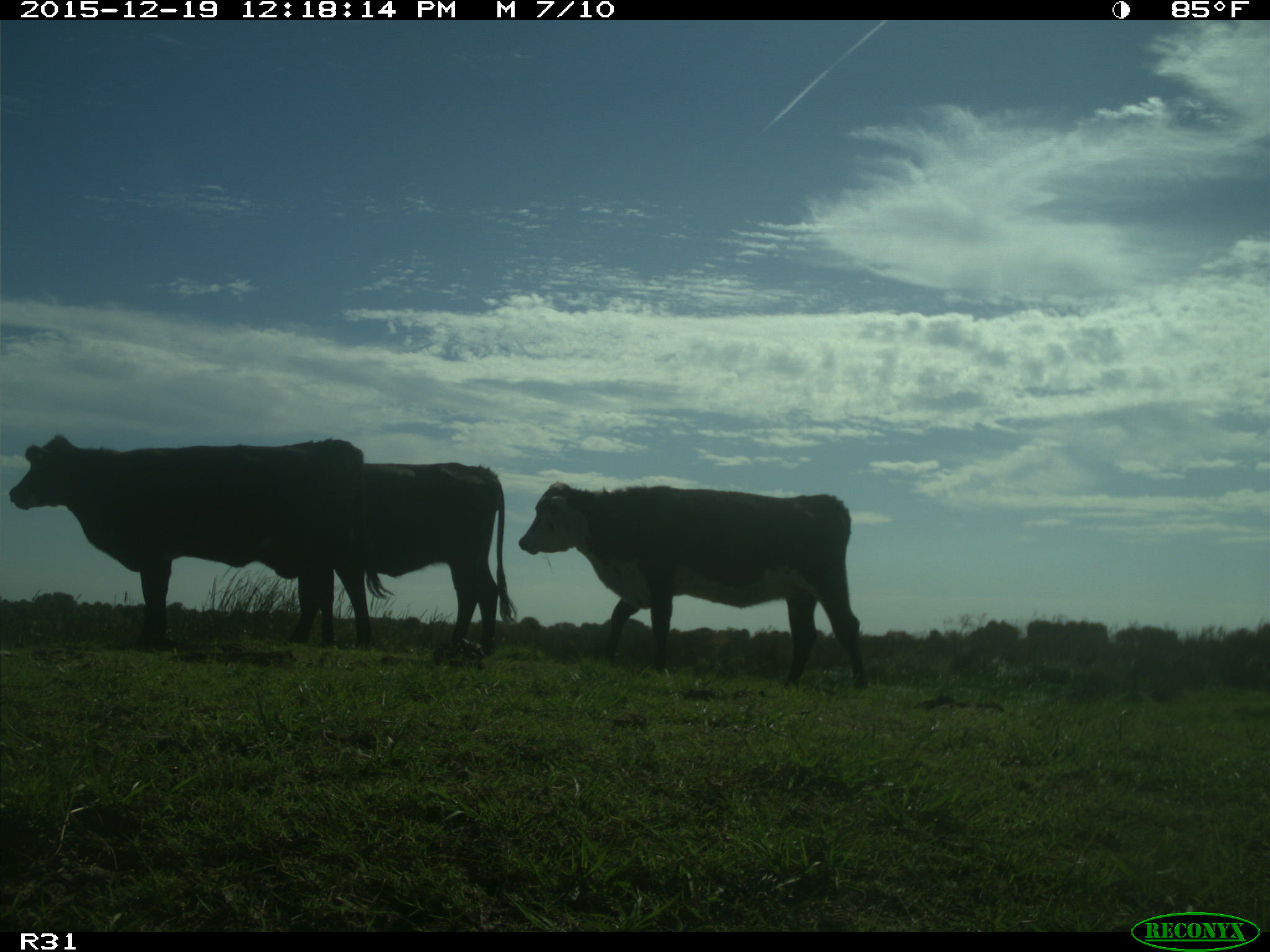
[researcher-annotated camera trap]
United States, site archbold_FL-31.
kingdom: Animalia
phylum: Chordata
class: Mammalia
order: Artiodactyla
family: Bovidae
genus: Bos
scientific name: Bos taurus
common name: domestic cow